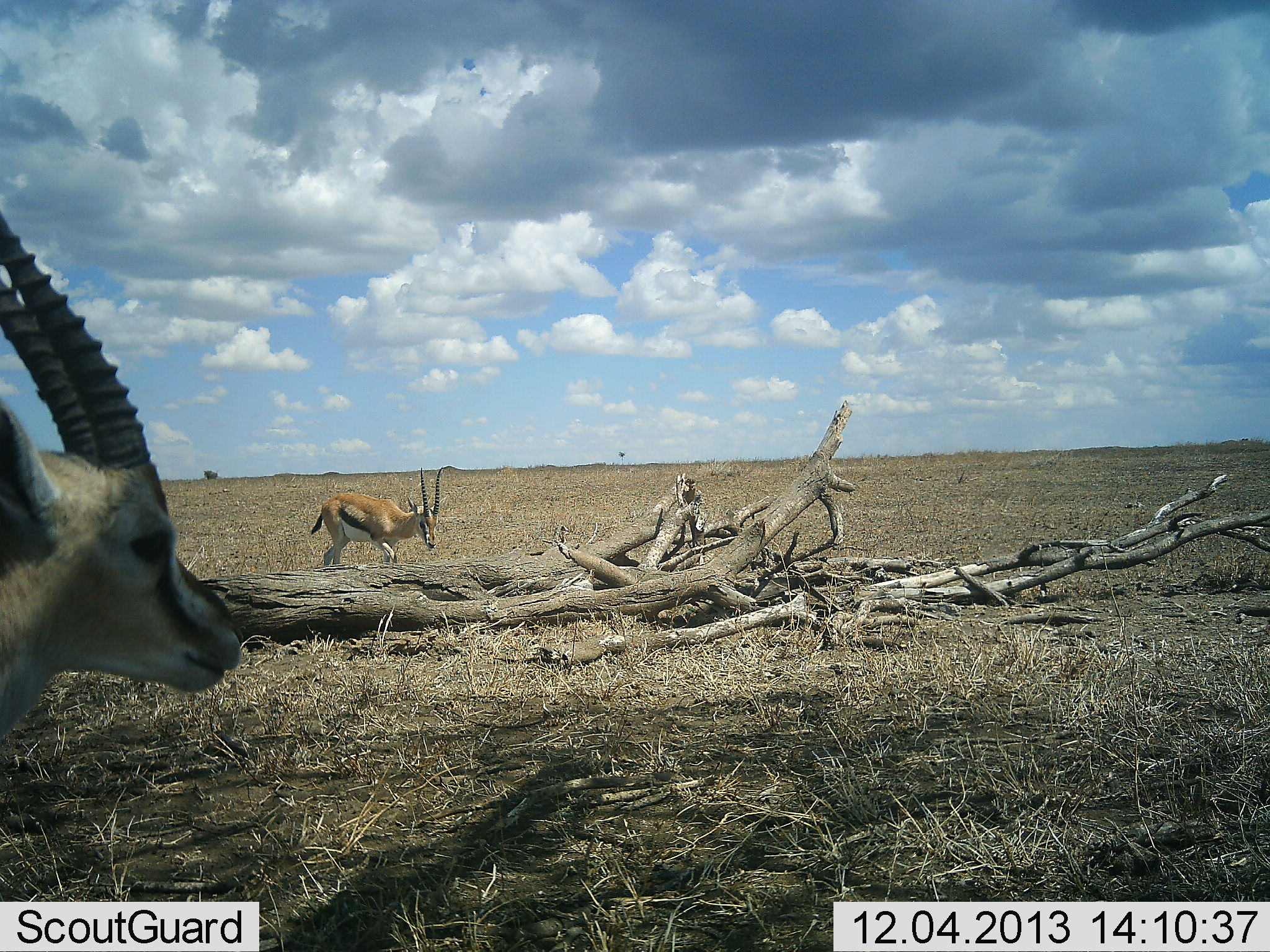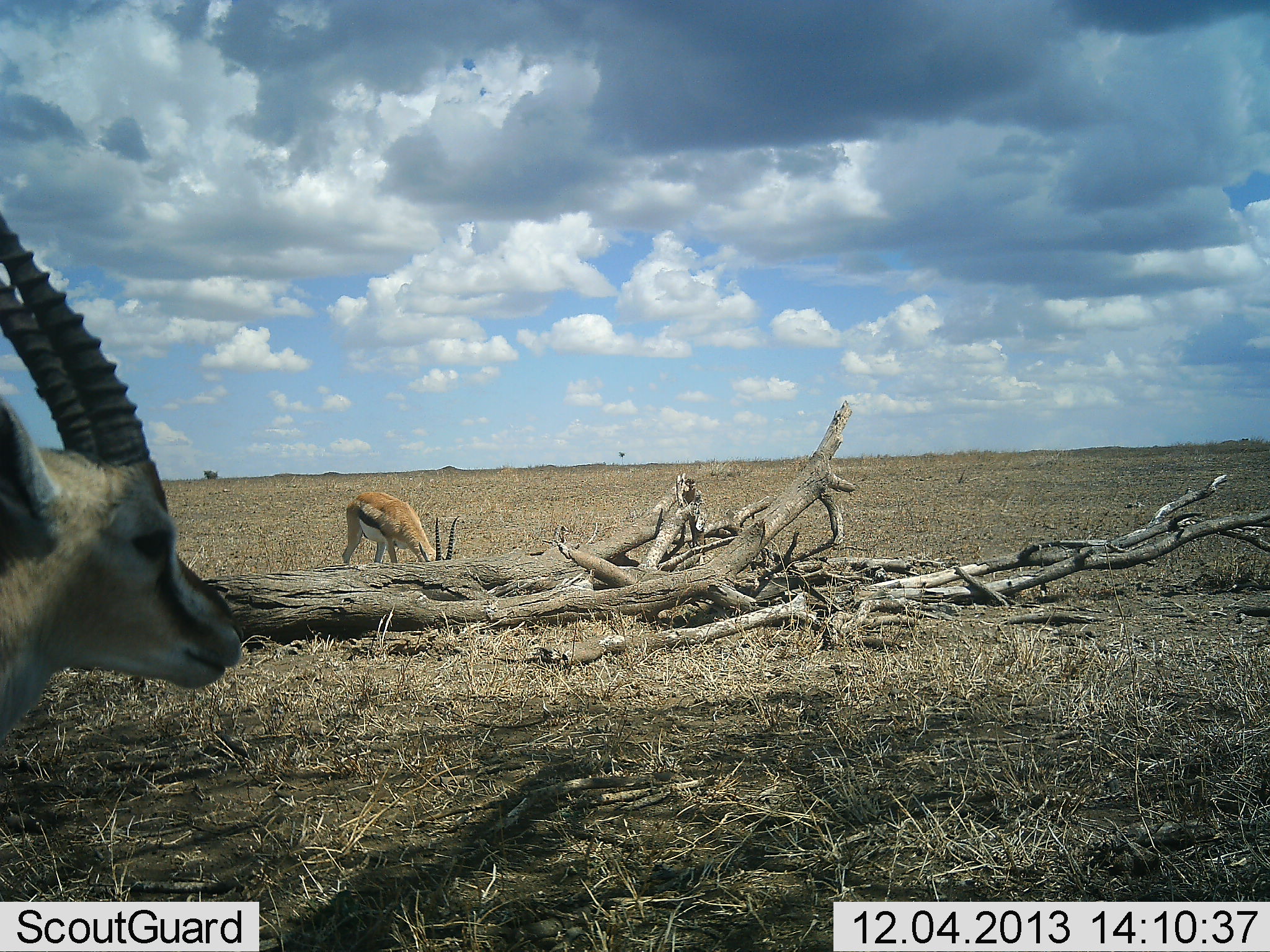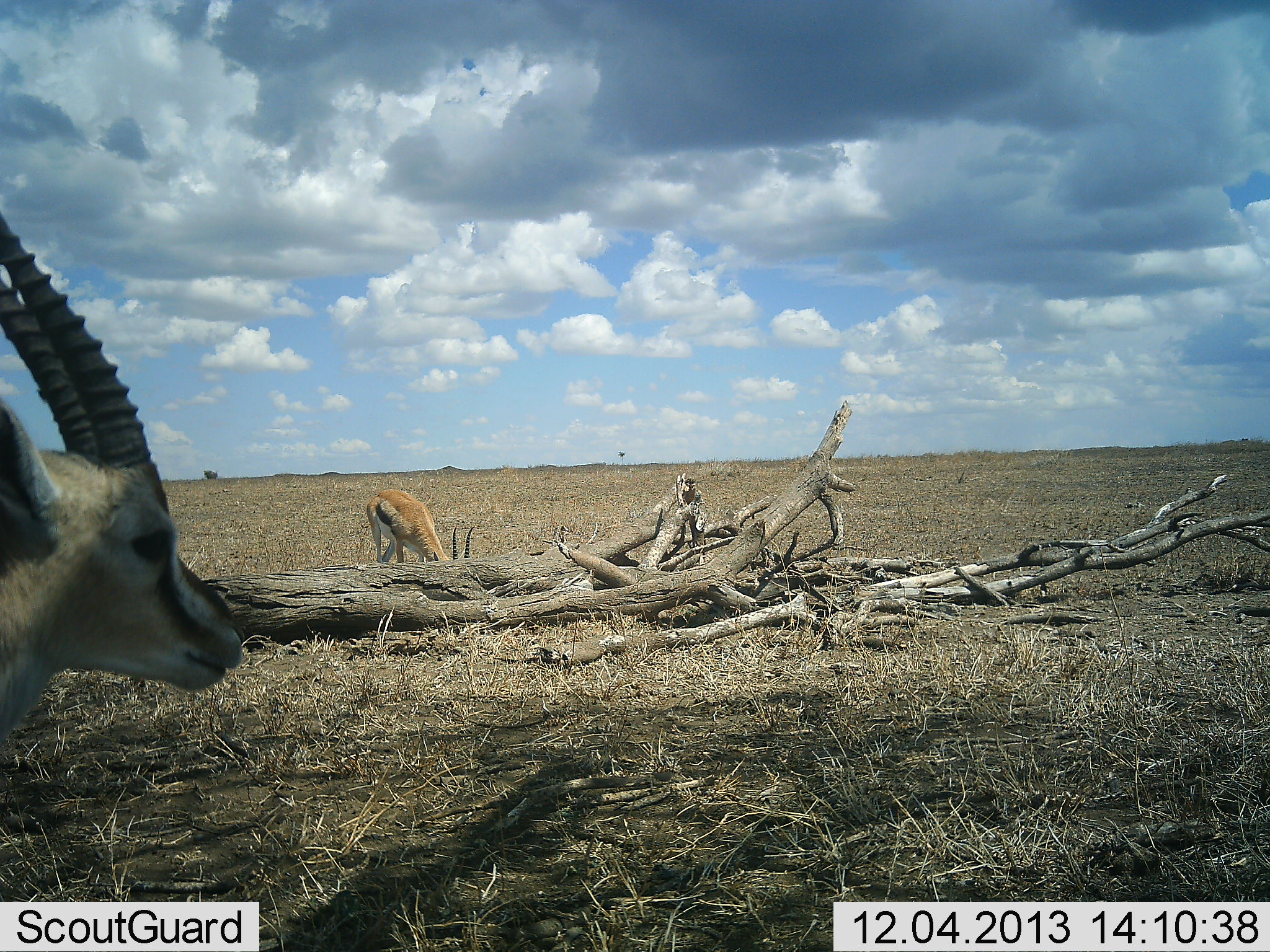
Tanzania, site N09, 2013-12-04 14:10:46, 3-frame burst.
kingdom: Animalia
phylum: Chordata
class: Mammalia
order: Artiodactyla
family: Bovidae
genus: Eudorcas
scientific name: Eudorcas thomsonii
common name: thomson's gazelle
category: gazellethomsons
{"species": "gazellethomsons (thomson's gazelle) (Eudorcas thomsonii)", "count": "2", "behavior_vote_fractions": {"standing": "84%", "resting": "0%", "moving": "14%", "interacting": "0%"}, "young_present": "0%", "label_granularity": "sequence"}